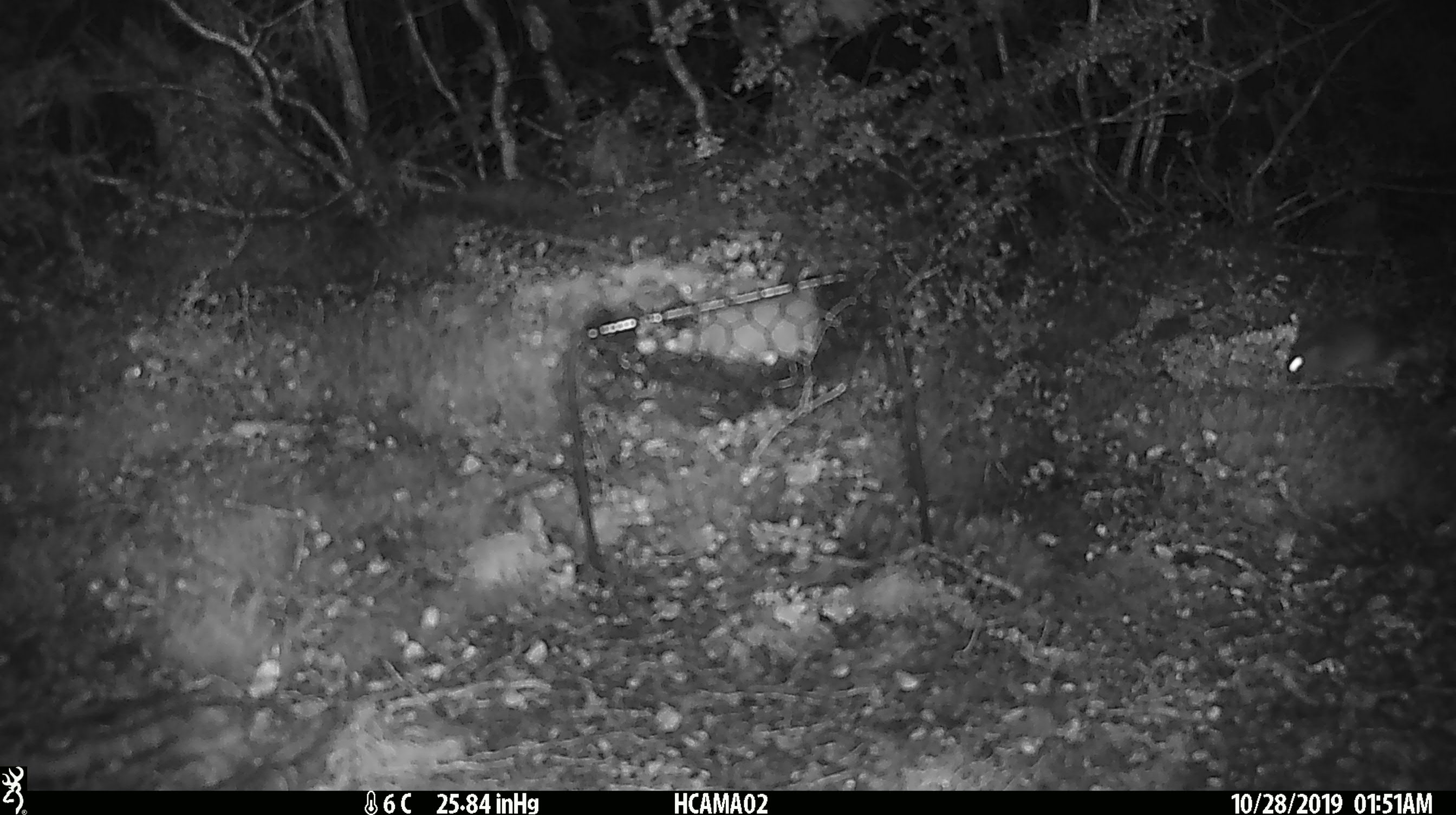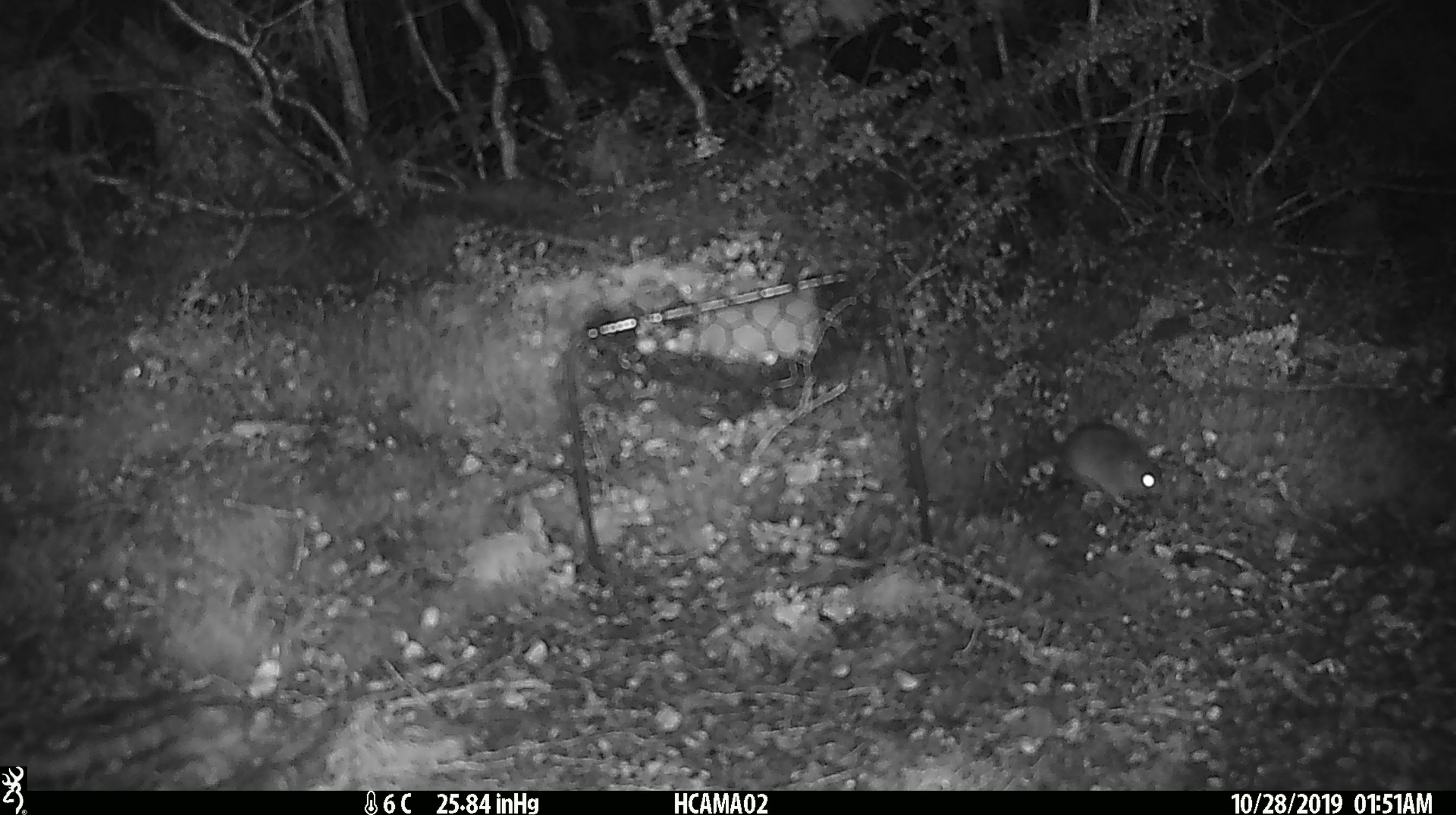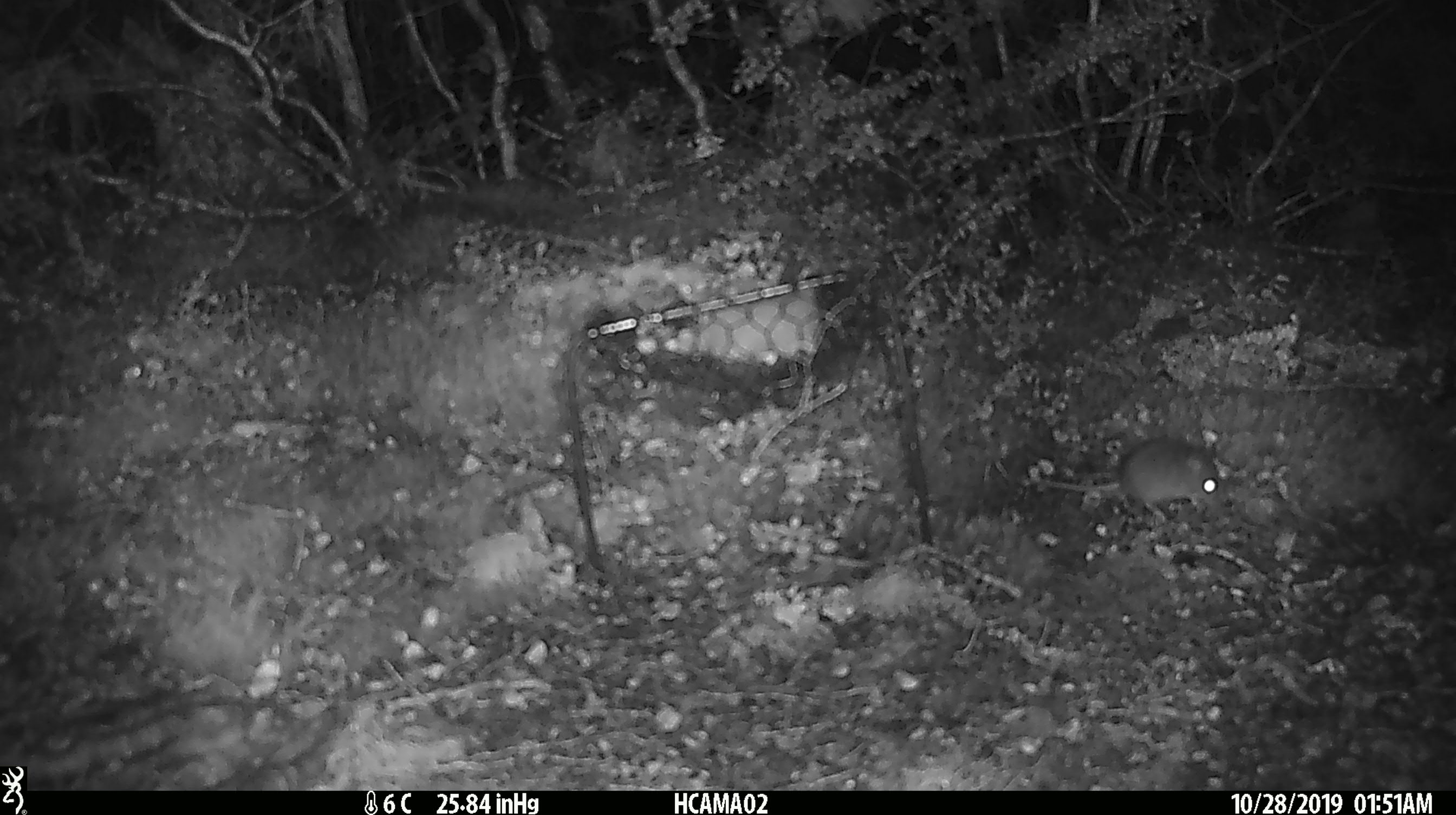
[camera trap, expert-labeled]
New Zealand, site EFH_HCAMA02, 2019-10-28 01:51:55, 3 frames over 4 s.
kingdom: Animalia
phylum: Chordata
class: Mammalia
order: Rodentia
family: Muridae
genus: Mus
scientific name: Mus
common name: mouse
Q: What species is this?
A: Mouse (Mus).